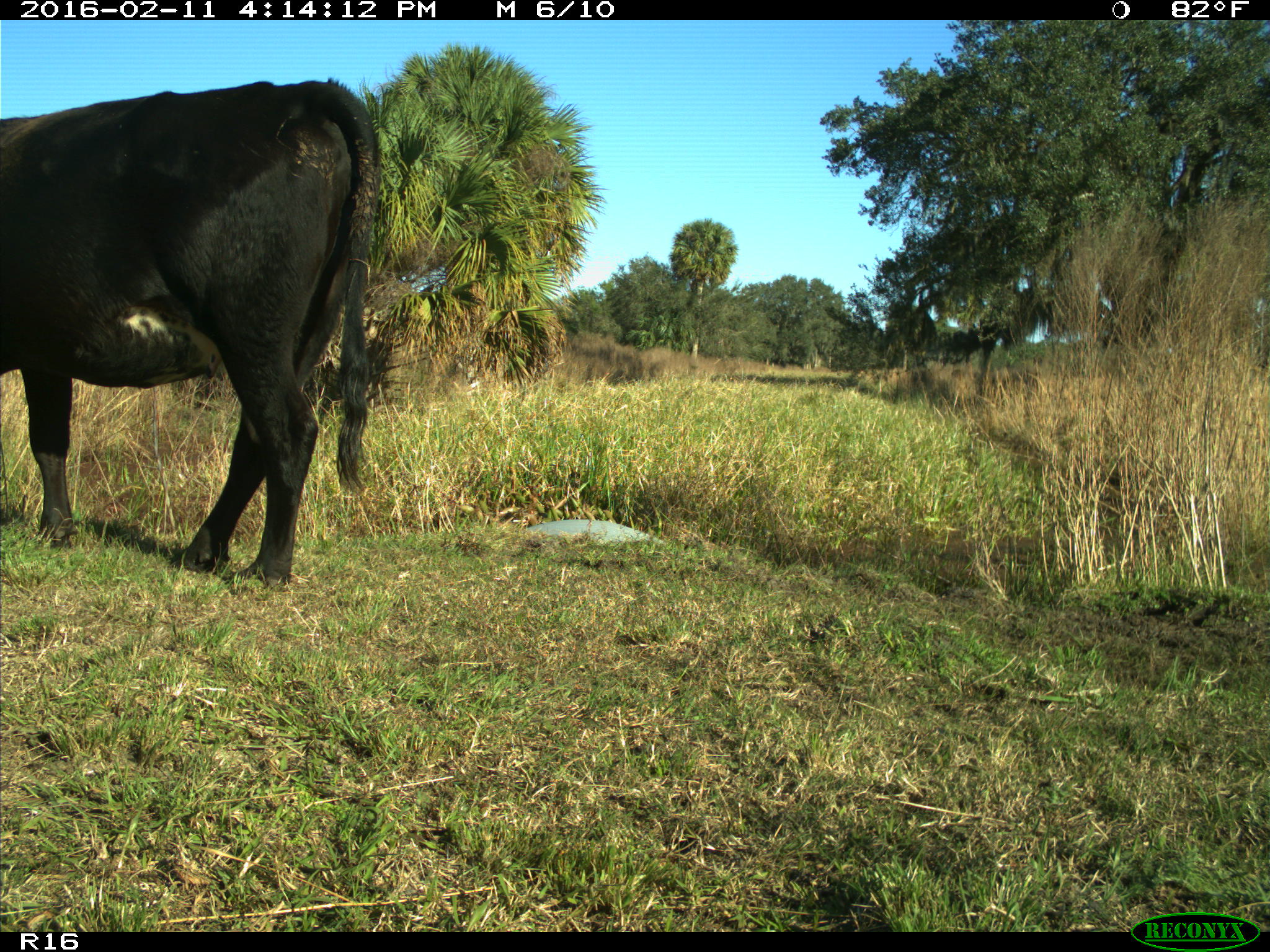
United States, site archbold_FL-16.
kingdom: Animalia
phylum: Chordata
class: Mammalia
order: Artiodactyla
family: Bovidae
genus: Bos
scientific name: Bos taurus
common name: domestic cow